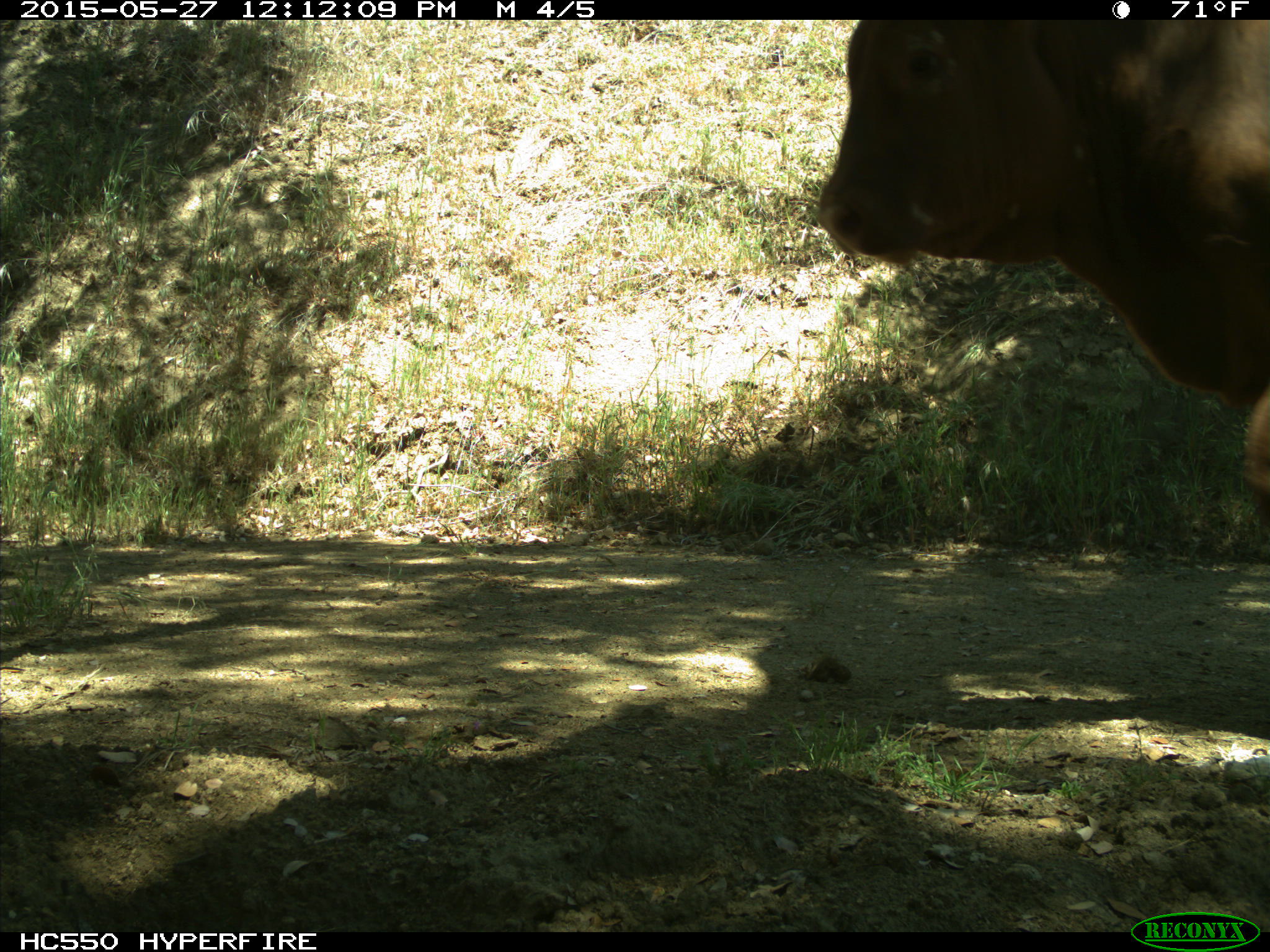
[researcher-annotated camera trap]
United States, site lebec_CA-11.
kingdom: Animalia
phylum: Chordata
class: Mammalia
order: Artiodactyla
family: Bovidae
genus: Bos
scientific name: Bos taurus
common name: domestic cow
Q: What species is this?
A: Bos taurus (domestic cow).